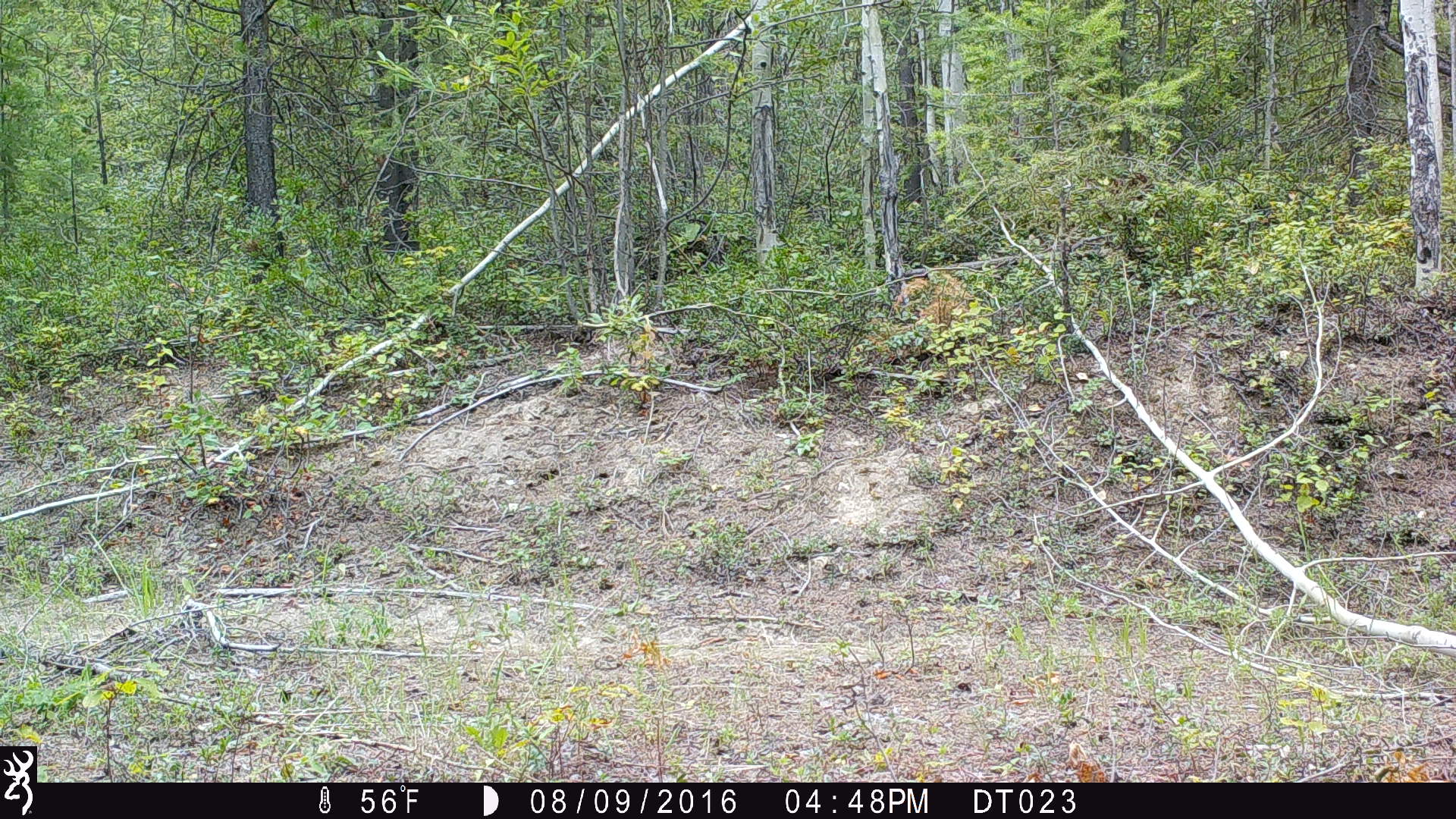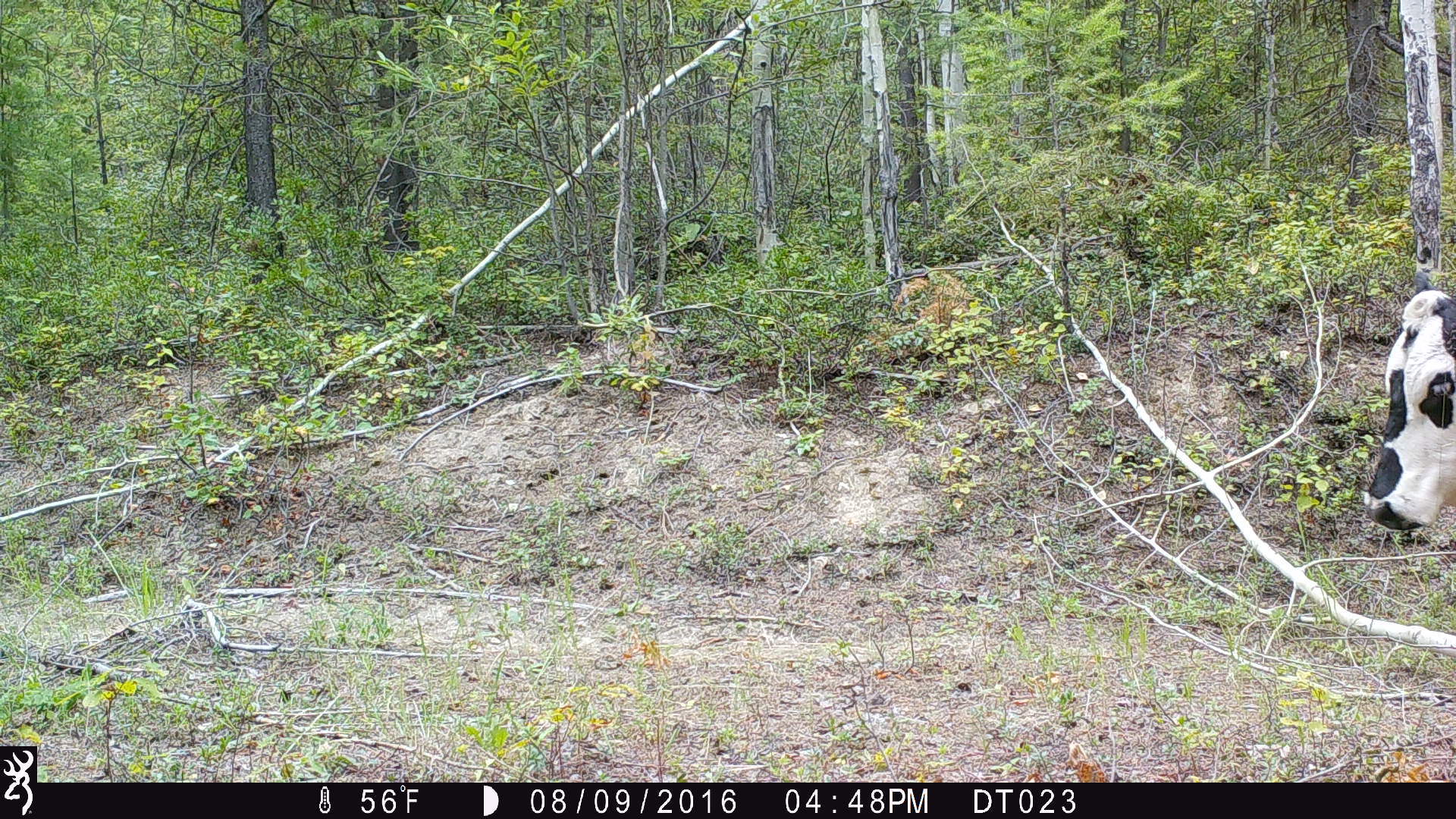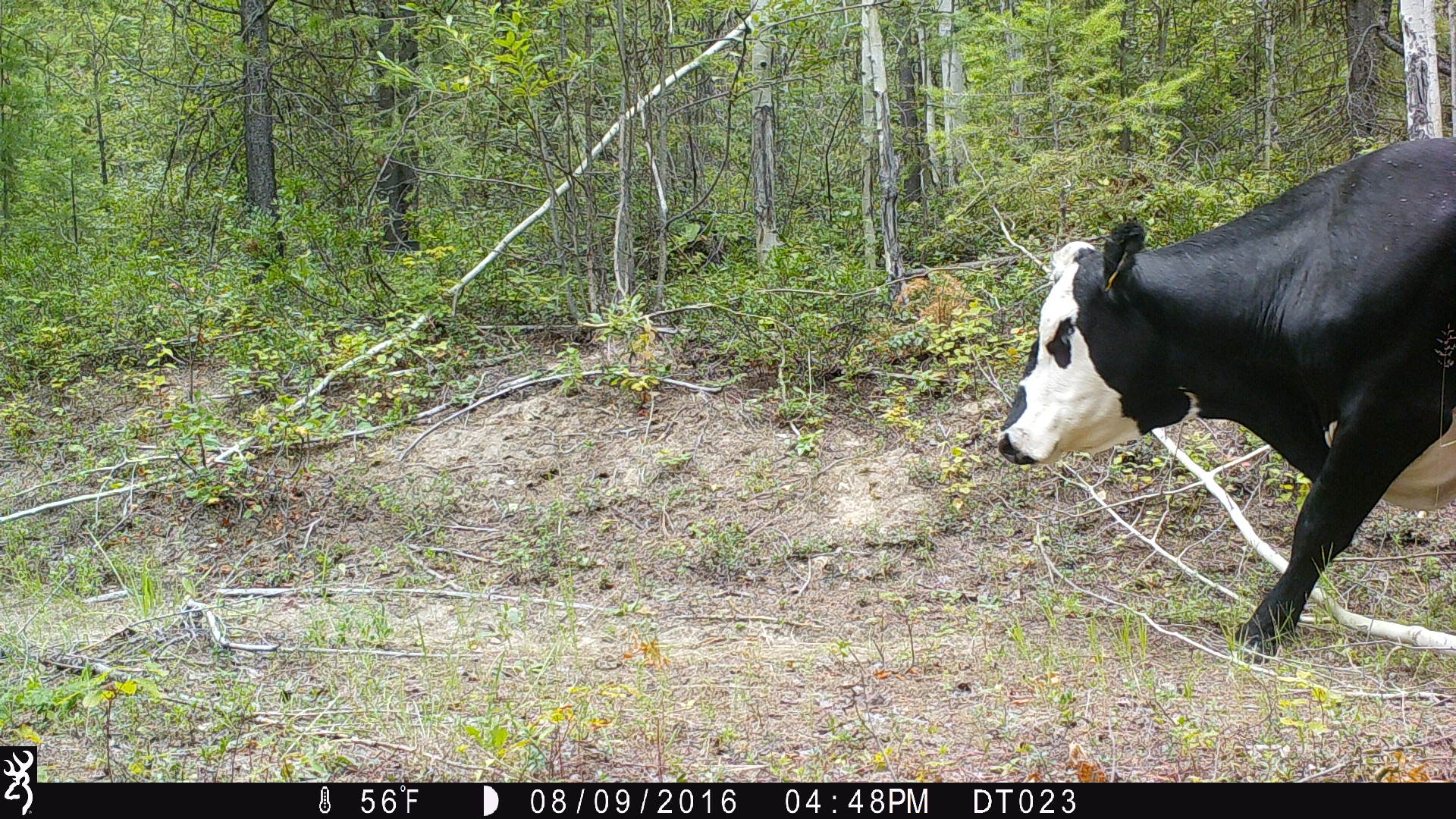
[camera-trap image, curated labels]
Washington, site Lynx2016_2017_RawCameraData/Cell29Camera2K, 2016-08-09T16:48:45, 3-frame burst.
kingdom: Animalia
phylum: Chordata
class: Mammalia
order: Artiodactyla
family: Bovidae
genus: Bos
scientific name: Bos taurus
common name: domestic cattle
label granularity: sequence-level